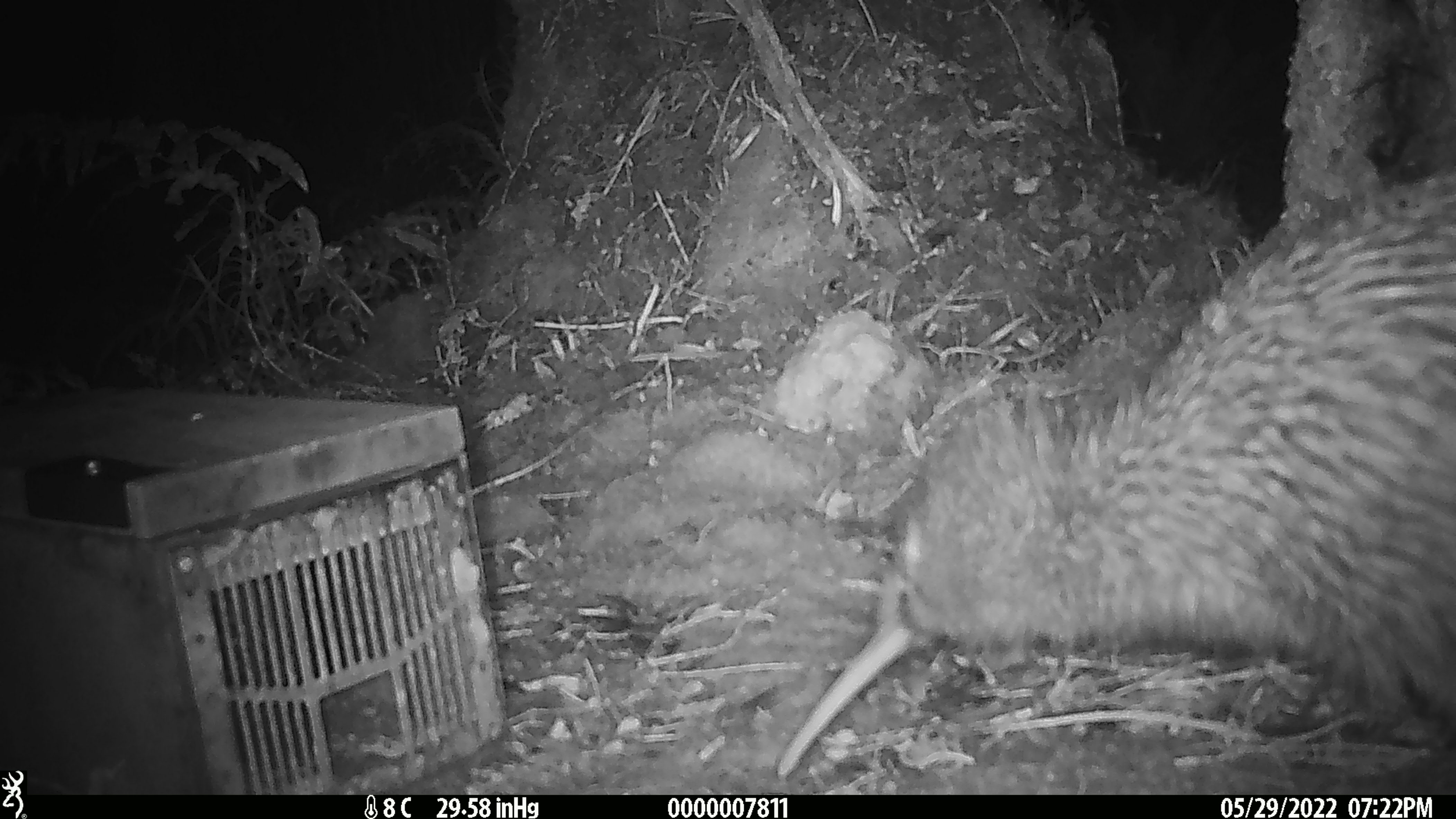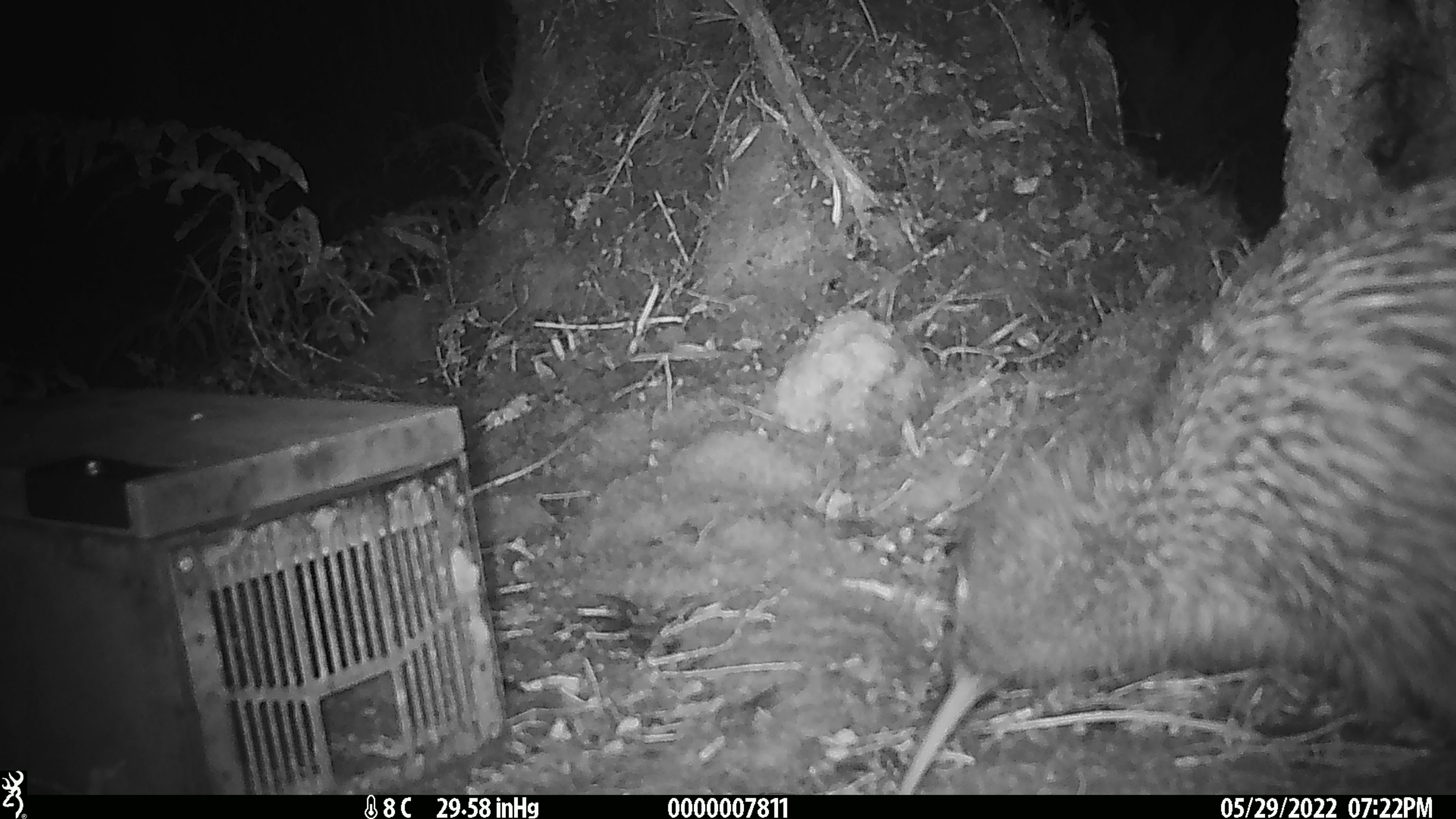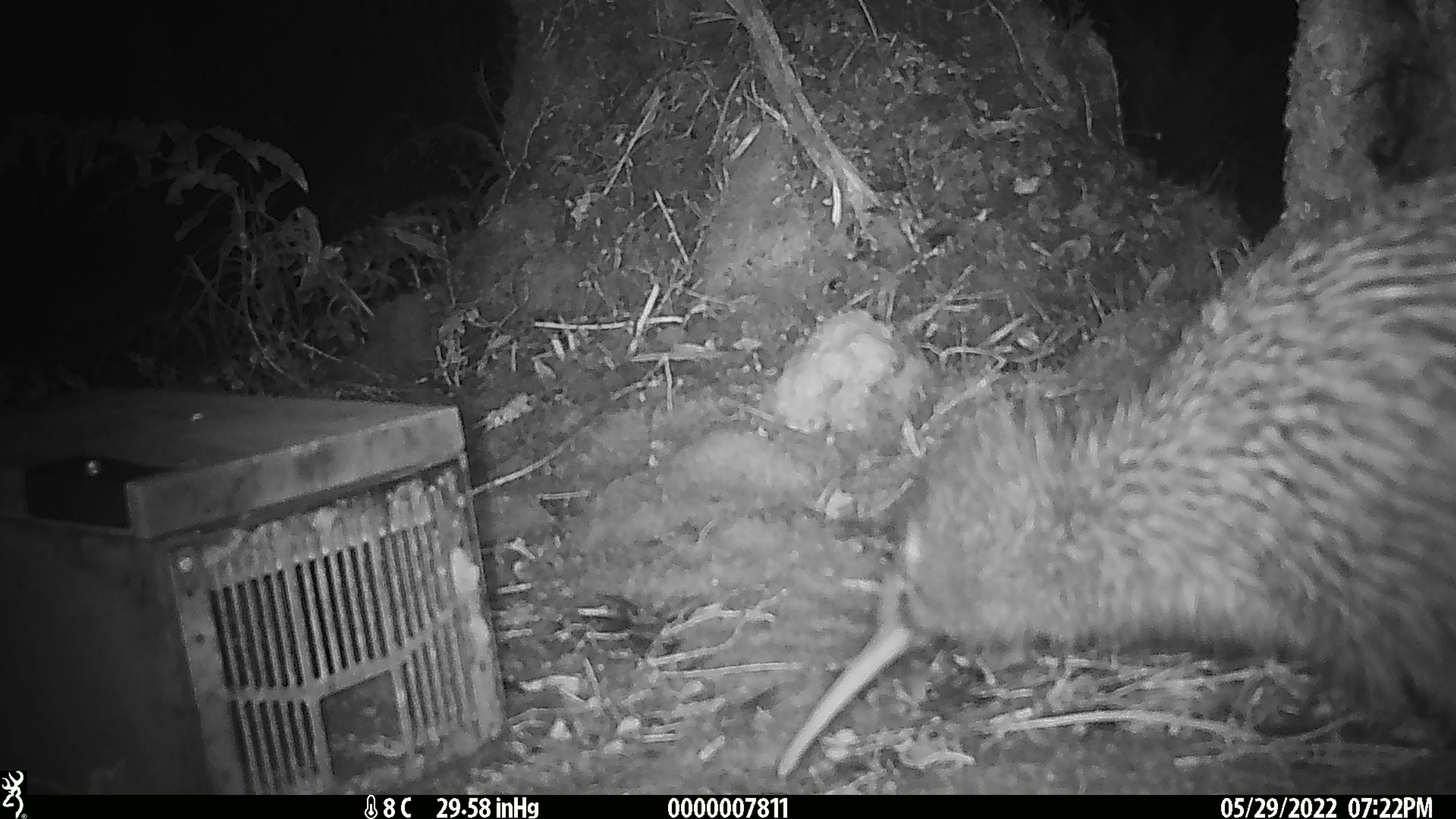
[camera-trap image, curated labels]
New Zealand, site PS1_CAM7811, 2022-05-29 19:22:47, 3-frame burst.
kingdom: Animalia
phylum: Chordata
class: Aves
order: Apterygiformes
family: Apterygidae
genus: Apteryx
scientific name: Apteryx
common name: kiwi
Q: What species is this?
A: Kiwi (Apteryx).